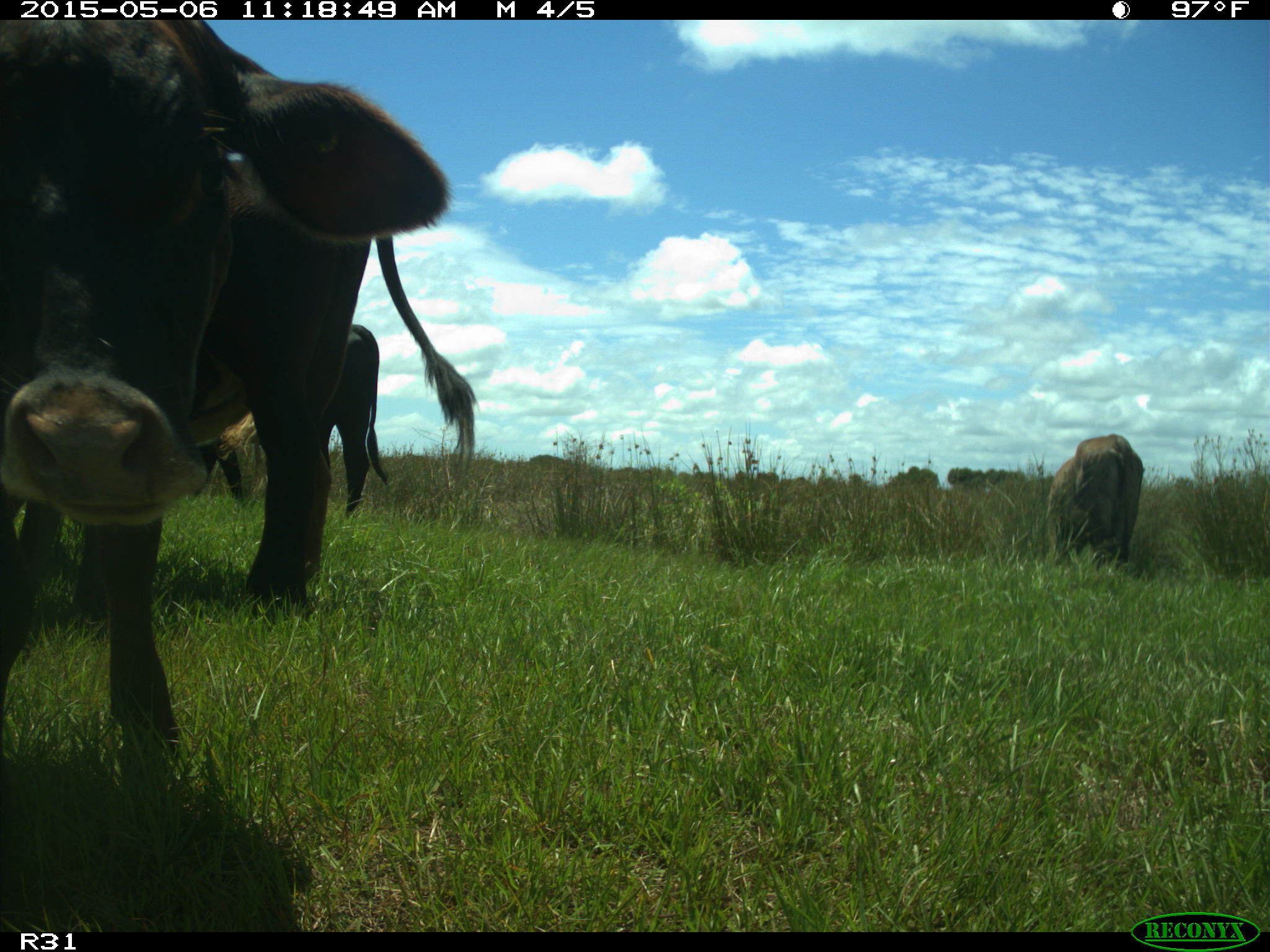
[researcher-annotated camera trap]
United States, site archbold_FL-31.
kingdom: Animalia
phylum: Chordata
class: Mammalia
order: Artiodactyla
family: Bovidae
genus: Bos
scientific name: Bos taurus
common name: domestic cow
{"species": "Bos taurus (domestic cow)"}